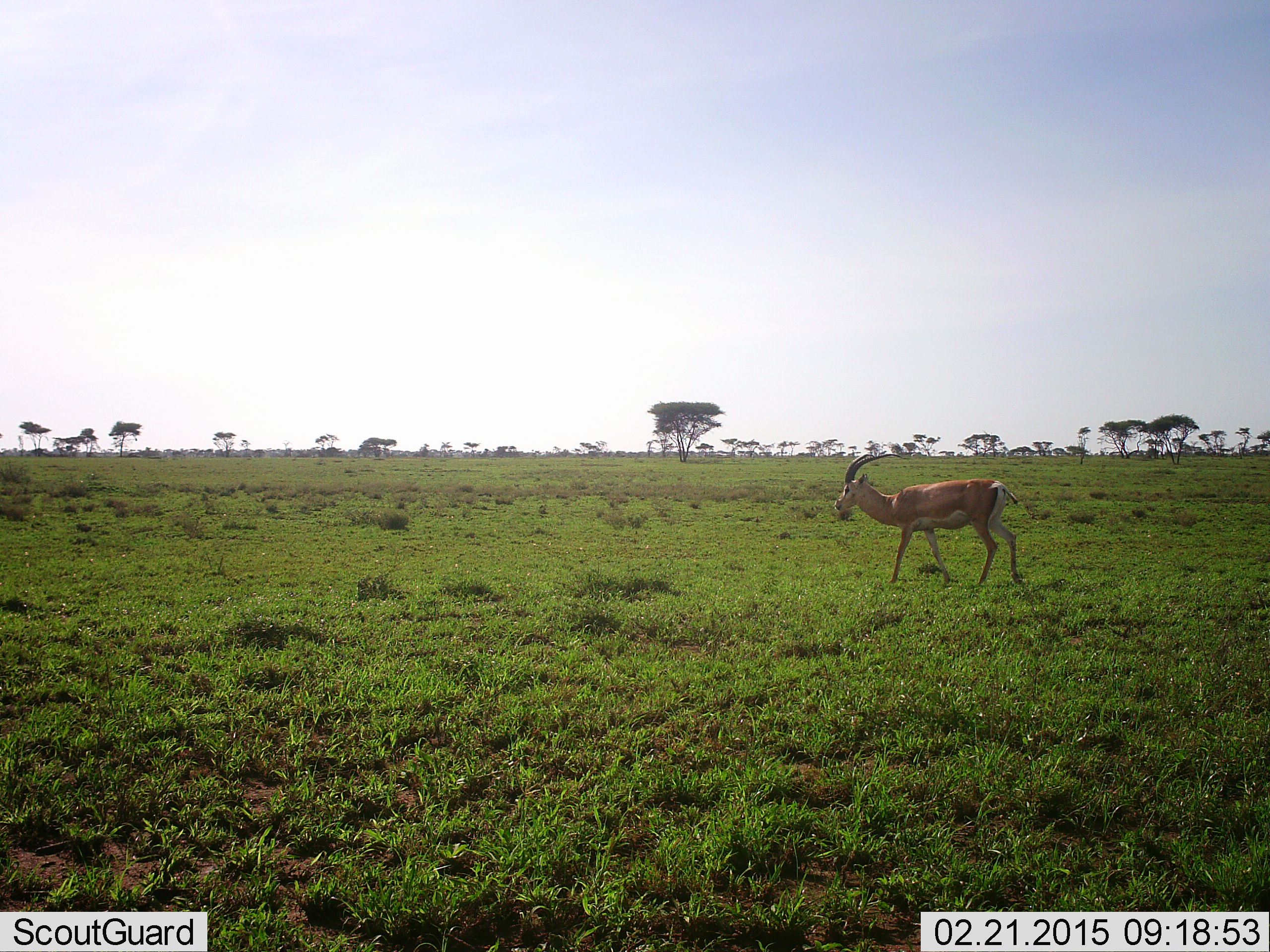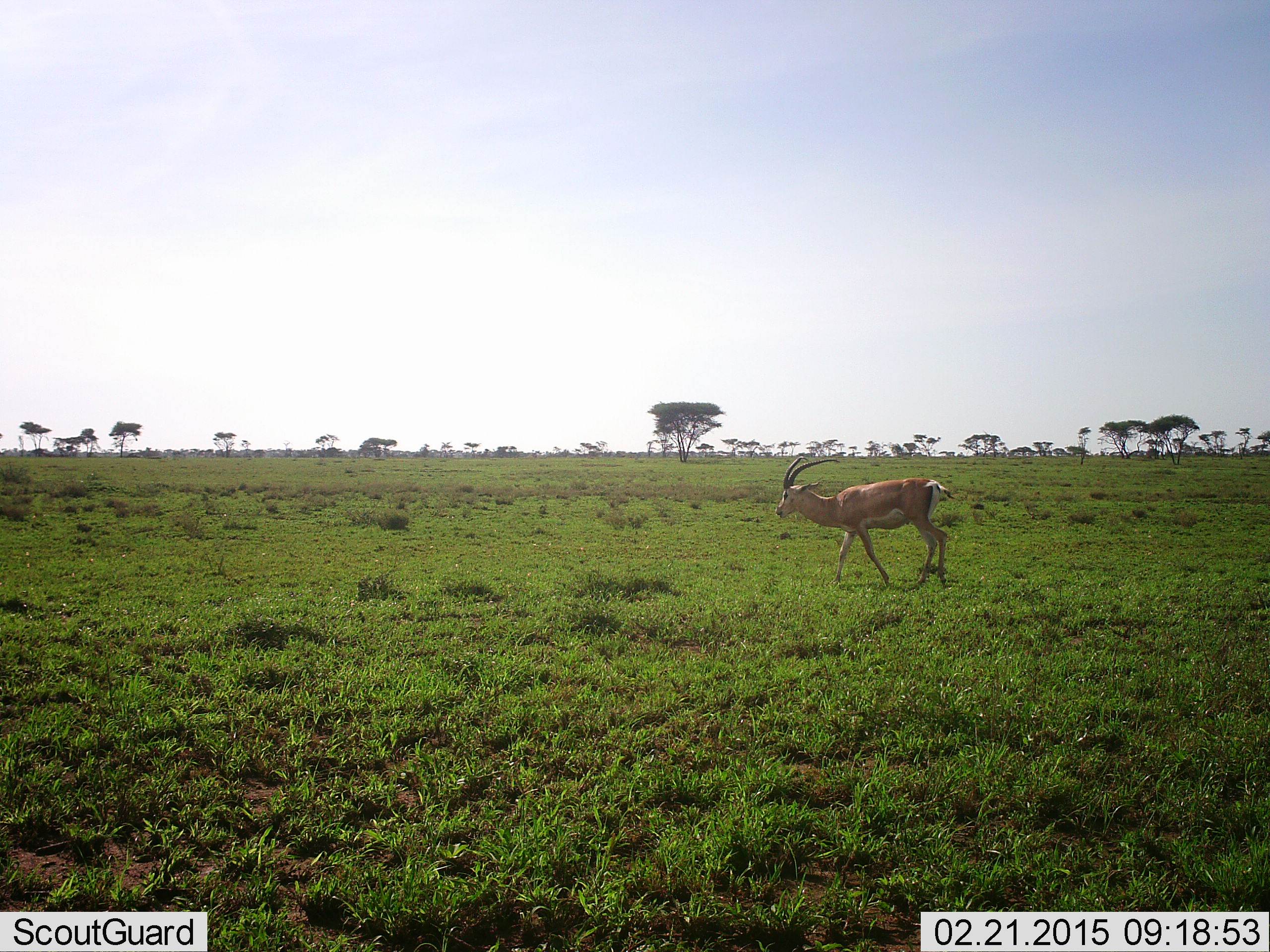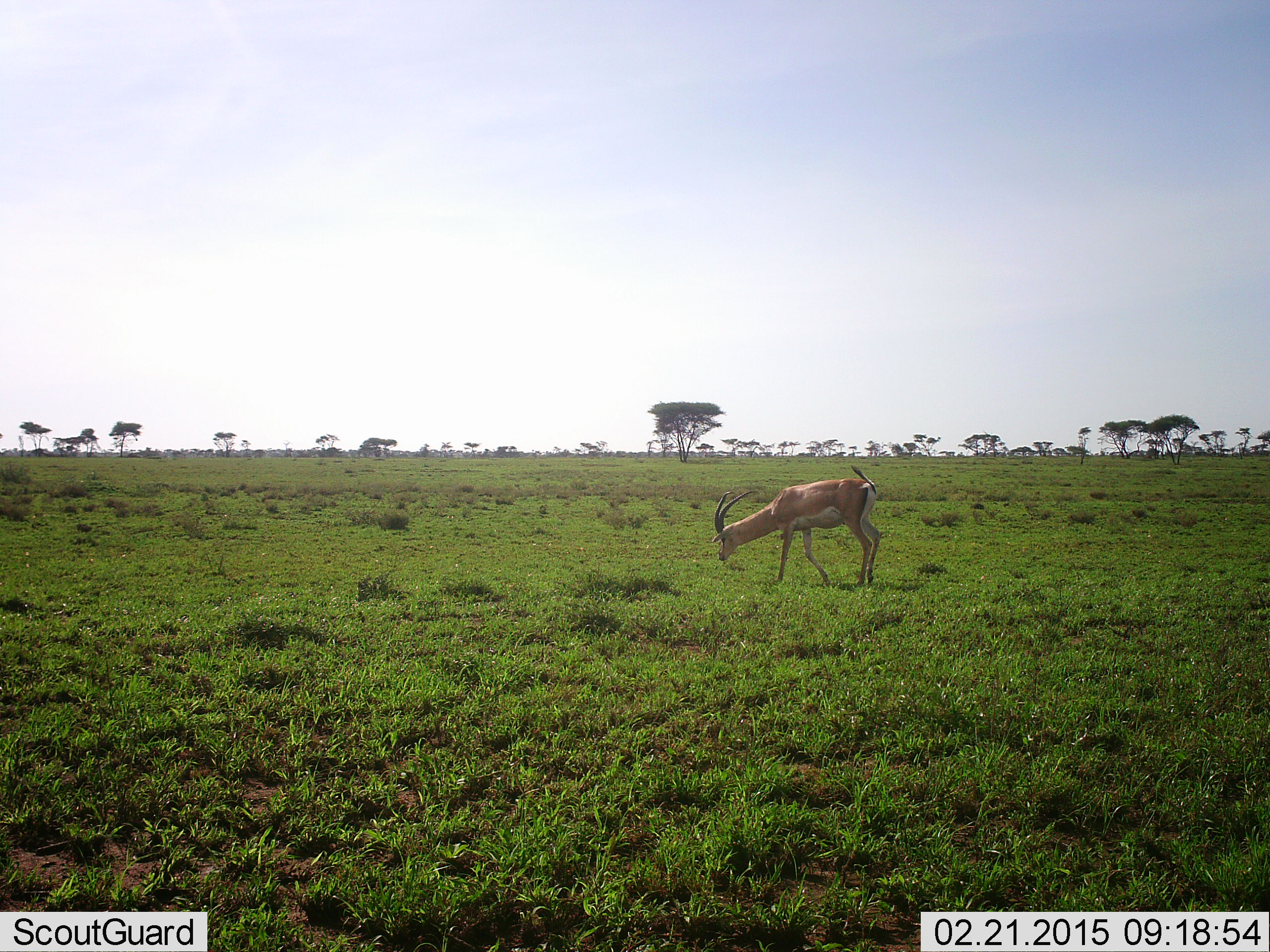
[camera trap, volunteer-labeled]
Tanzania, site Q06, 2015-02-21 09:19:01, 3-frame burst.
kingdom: Animalia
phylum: Chordata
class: Mammalia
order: Artiodactyla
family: Bovidae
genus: Nanger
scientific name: Nanger granti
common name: grant's gazelle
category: gazellegrants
Gazellegrants (grant's gazelle) (Nanger granti), count 1. Behavior (volunteer vote fractions): standing 0%, resting 0%, moving 90%, interacting 0%. Young present (vote fraction): 0%. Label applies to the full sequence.